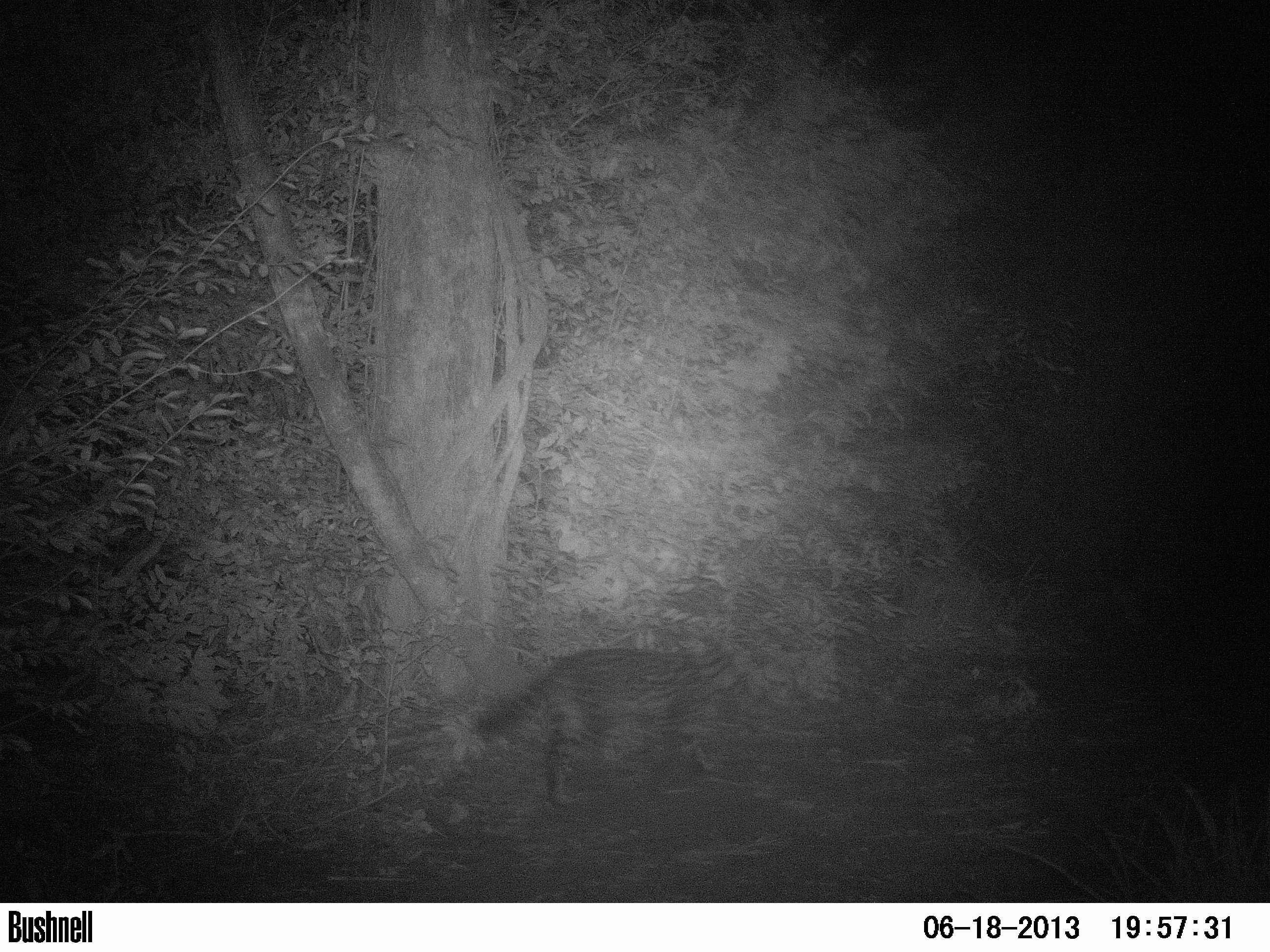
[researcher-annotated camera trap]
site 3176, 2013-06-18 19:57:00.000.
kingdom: Animalia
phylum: Chordata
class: Mammalia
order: Carnivora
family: Felidae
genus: Leopardus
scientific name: Leopardus pardalis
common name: ocelot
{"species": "Leopardus pardalis (ocelot)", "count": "1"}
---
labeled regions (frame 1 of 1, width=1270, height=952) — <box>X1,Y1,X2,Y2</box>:
leopardus pardalis: <box>472,638,761,806</box>